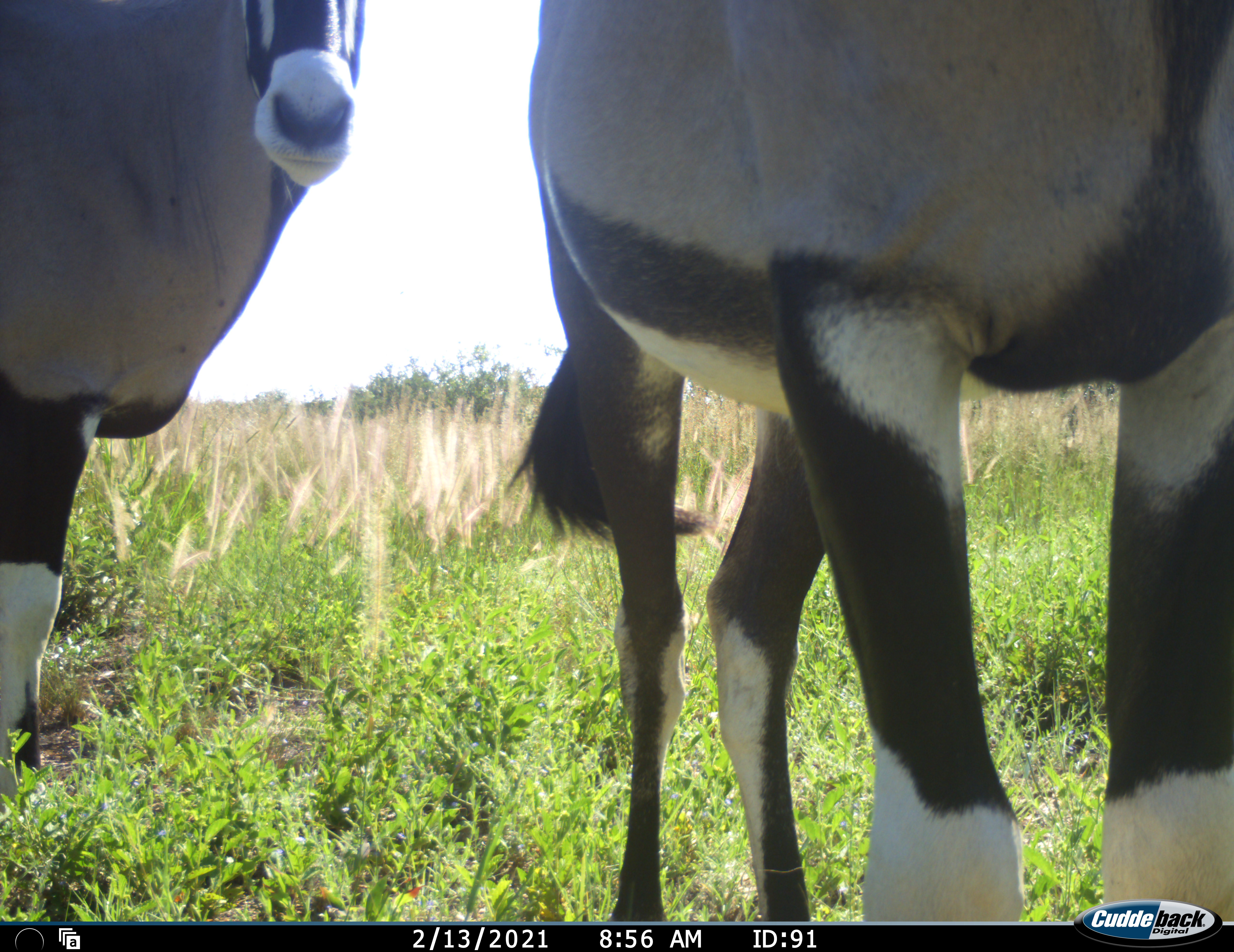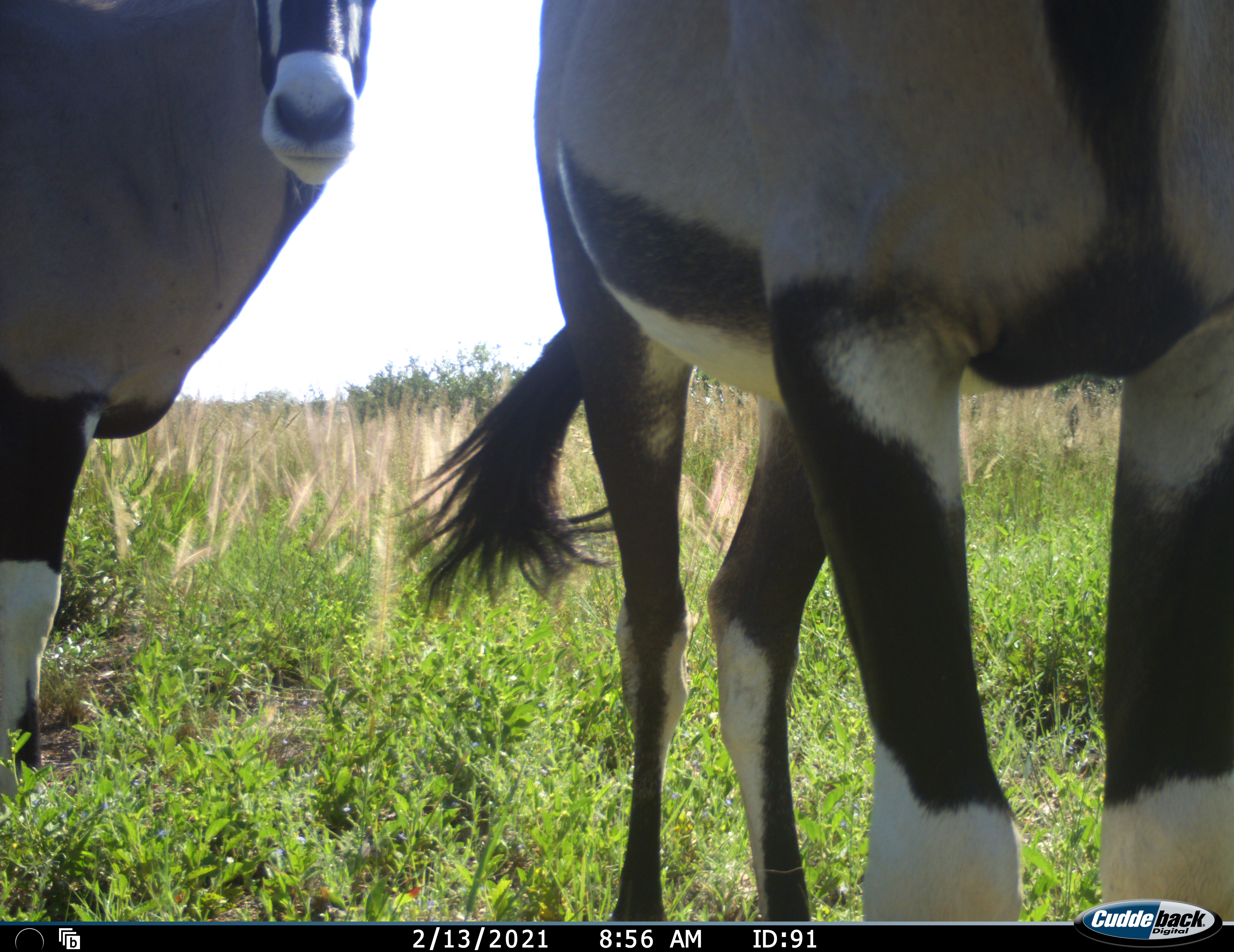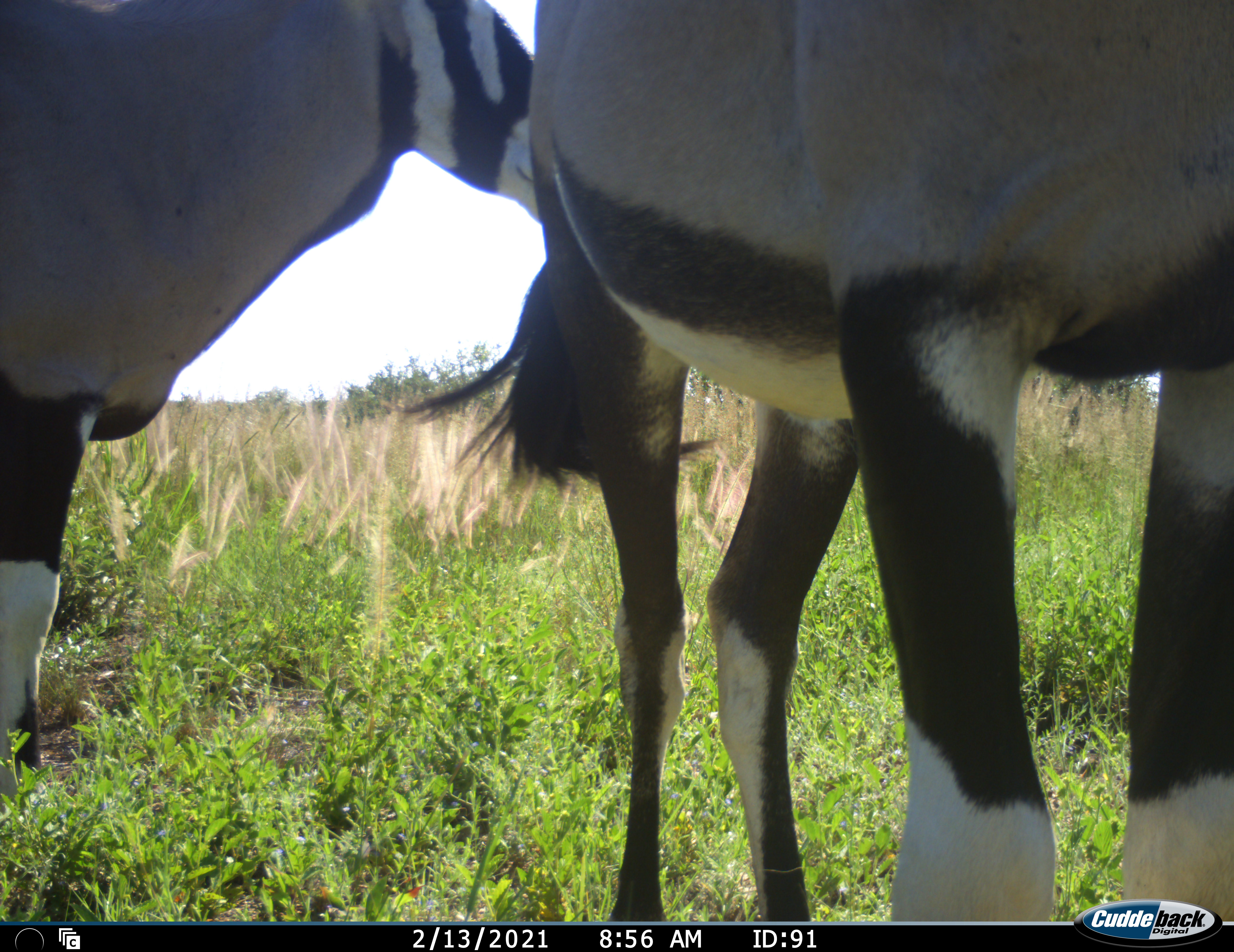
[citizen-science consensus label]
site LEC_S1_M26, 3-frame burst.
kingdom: Animalia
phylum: Chordata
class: Mammalia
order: Artiodactyla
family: Bovidae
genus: Oryx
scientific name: Oryx gazella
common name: gemsbok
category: oryx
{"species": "oryx (gemsbok) (Oryx gazella)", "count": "2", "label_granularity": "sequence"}